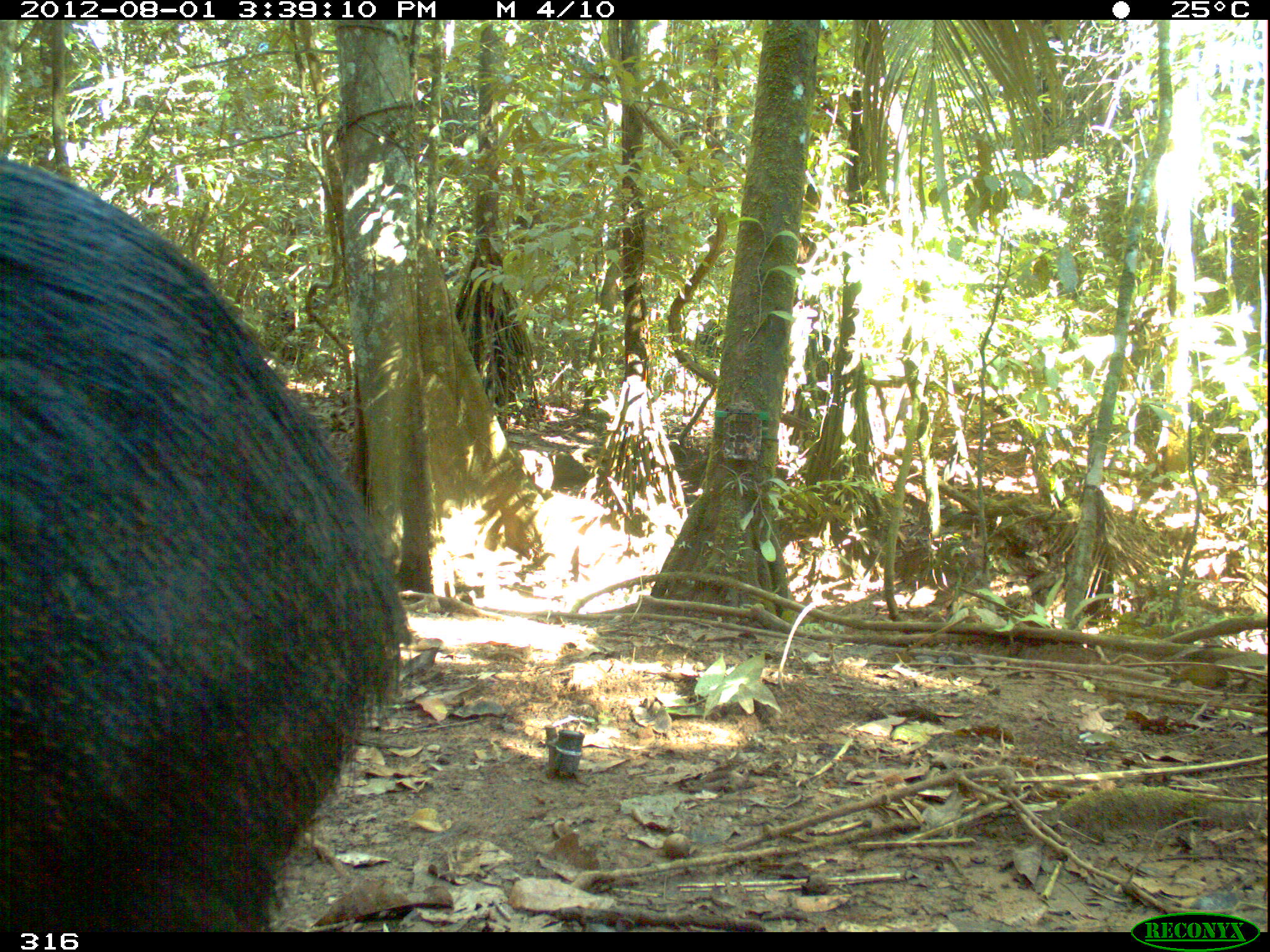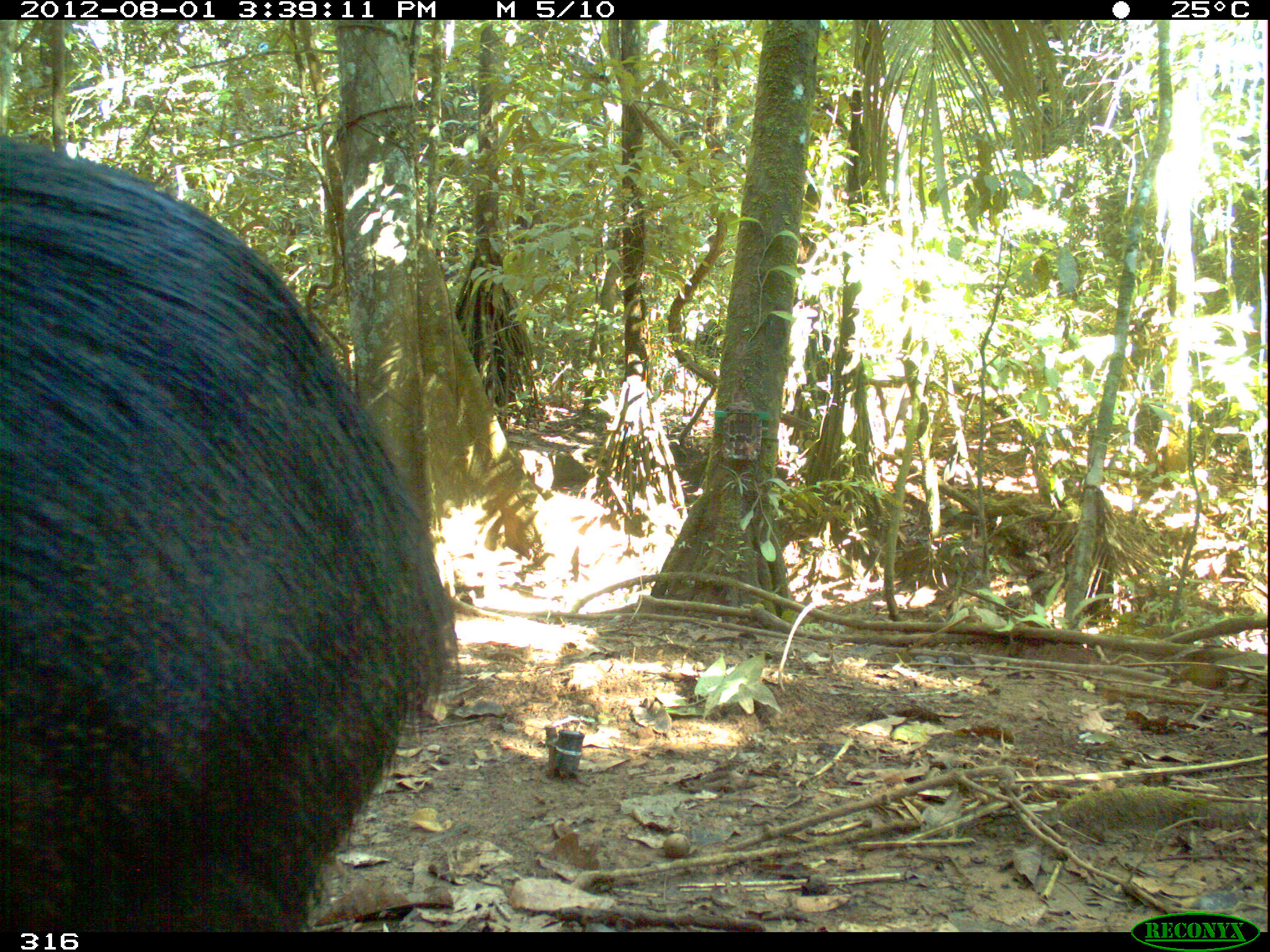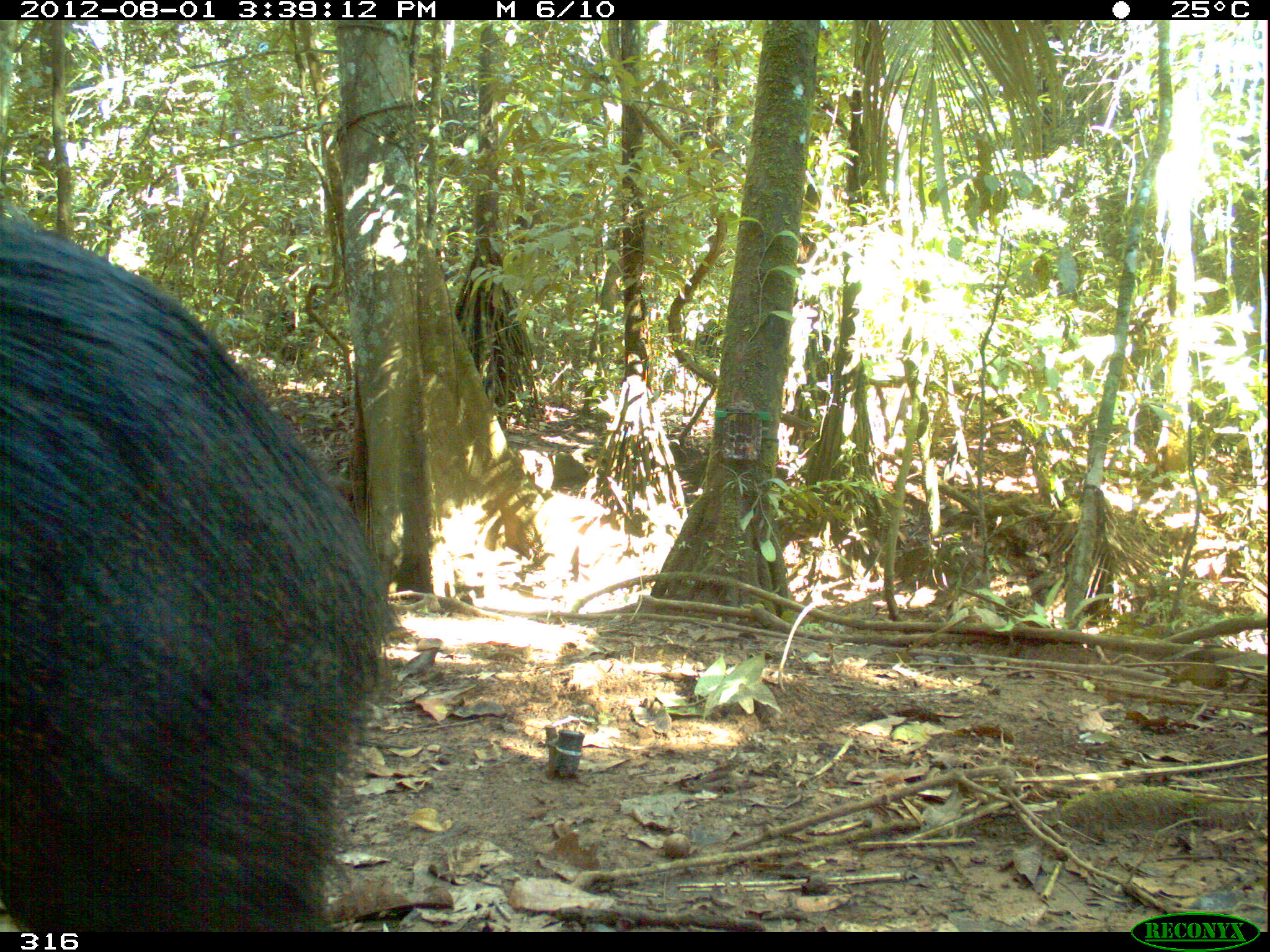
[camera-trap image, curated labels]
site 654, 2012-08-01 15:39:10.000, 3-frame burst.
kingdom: Animalia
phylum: Chordata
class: Mammalia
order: Artiodactyla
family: Tayassuidae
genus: Tayassu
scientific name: Tayassu pecari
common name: white-lipped peccary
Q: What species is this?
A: Tayassu pecari (white-lipped peccary).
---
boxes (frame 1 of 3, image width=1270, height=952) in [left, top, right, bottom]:
tayassu pecari: [0, 157, 410, 932]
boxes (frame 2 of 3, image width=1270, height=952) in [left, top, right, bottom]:
tayassu pecari: [0, 136, 461, 930]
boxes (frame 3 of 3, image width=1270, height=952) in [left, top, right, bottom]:
tayassu pecari: [0, 217, 390, 934]